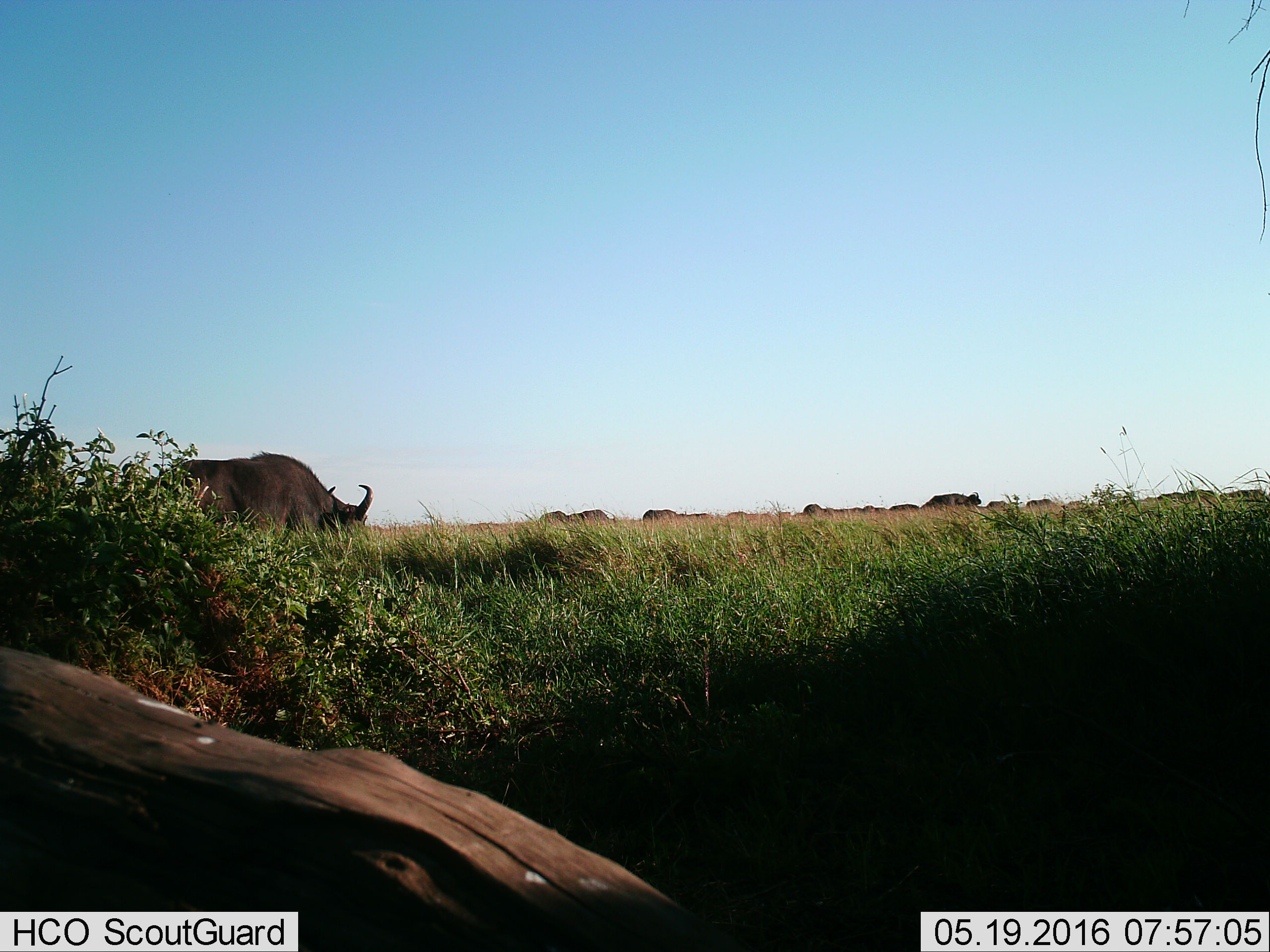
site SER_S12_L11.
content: unidentified animal